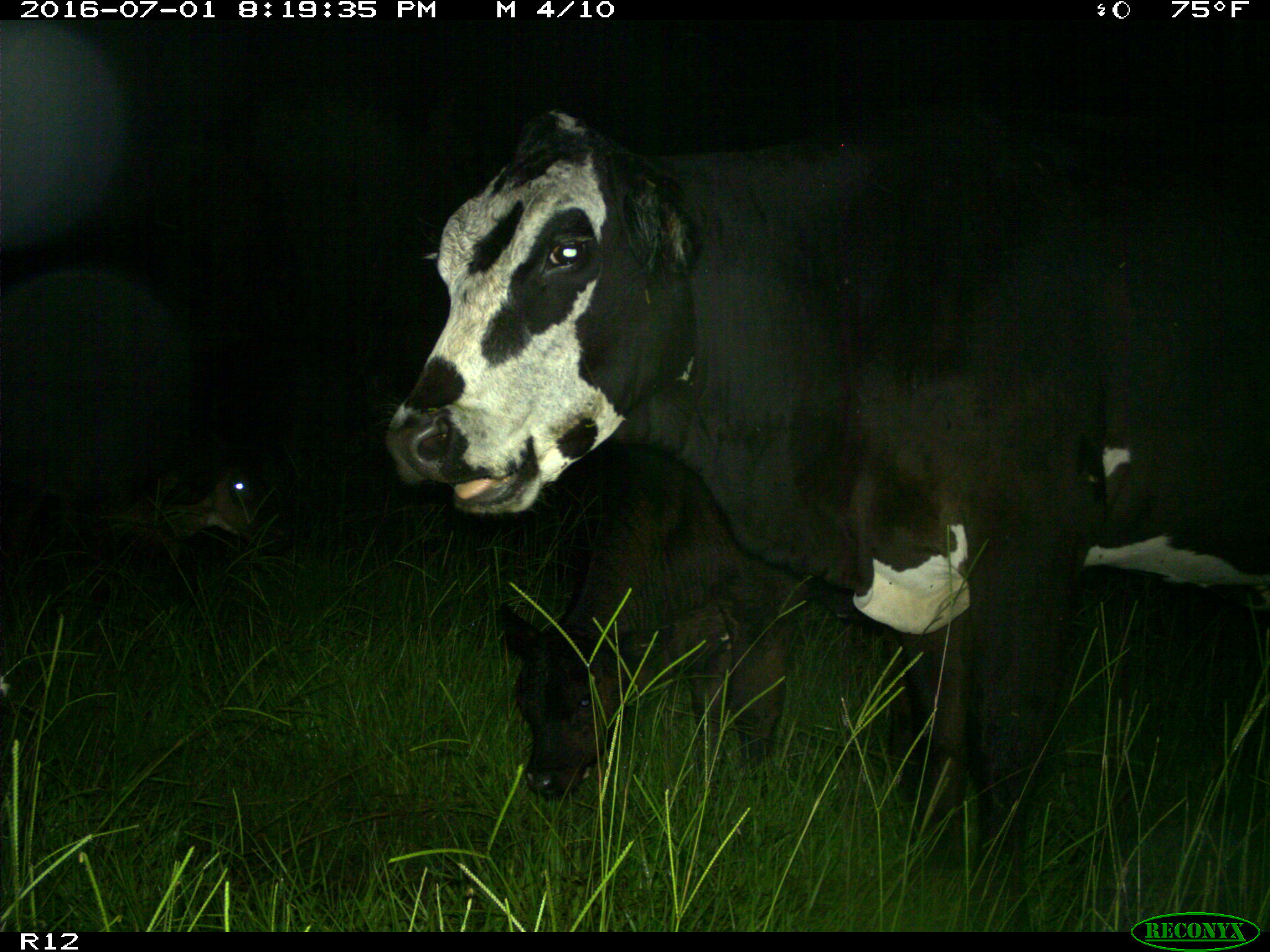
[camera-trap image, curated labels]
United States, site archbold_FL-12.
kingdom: Animalia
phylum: Chordata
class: Mammalia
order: Artiodactyla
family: Bovidae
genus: Bos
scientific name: Bos taurus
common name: domestic cow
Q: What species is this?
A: Bos taurus (domestic cow).